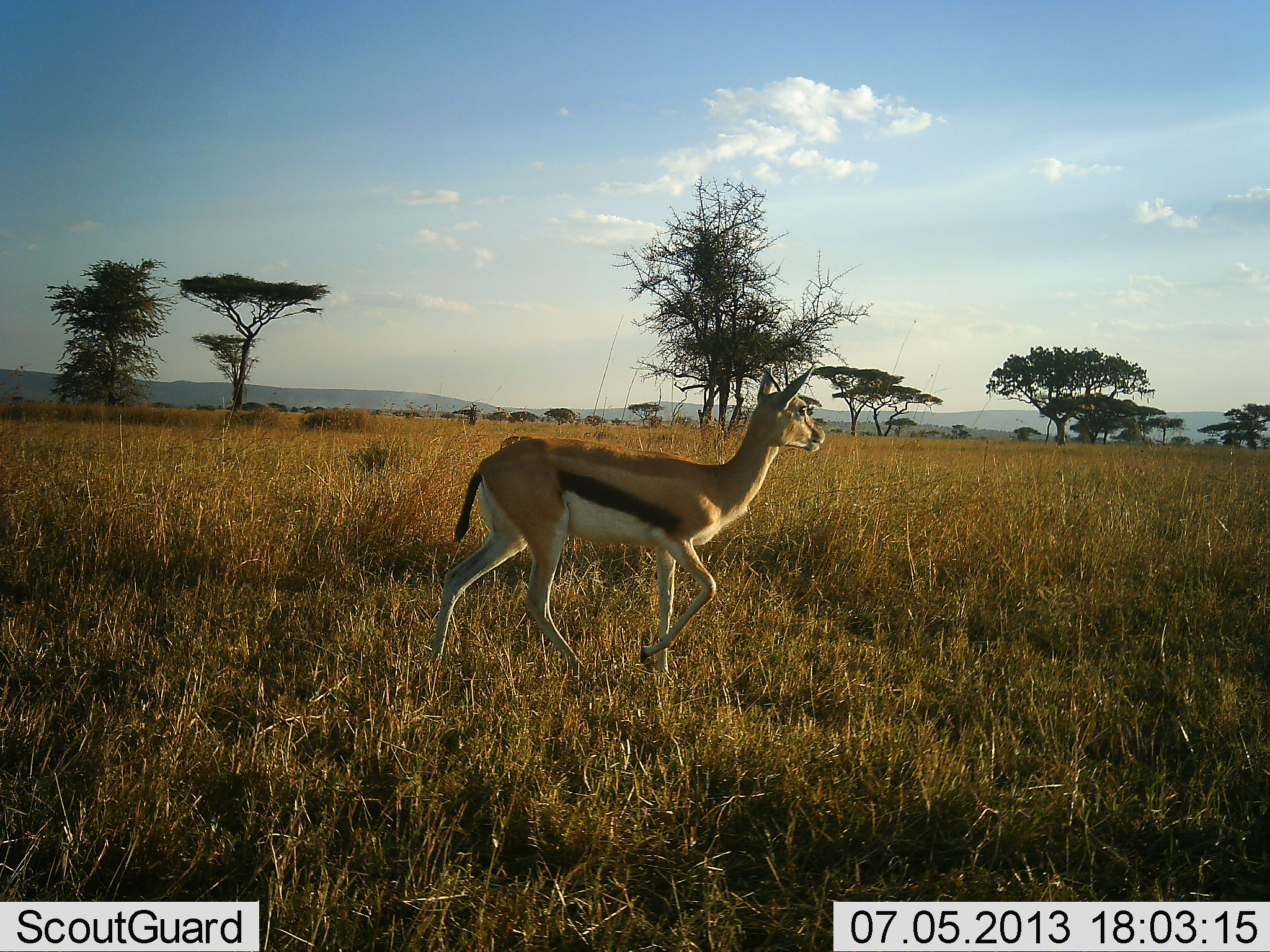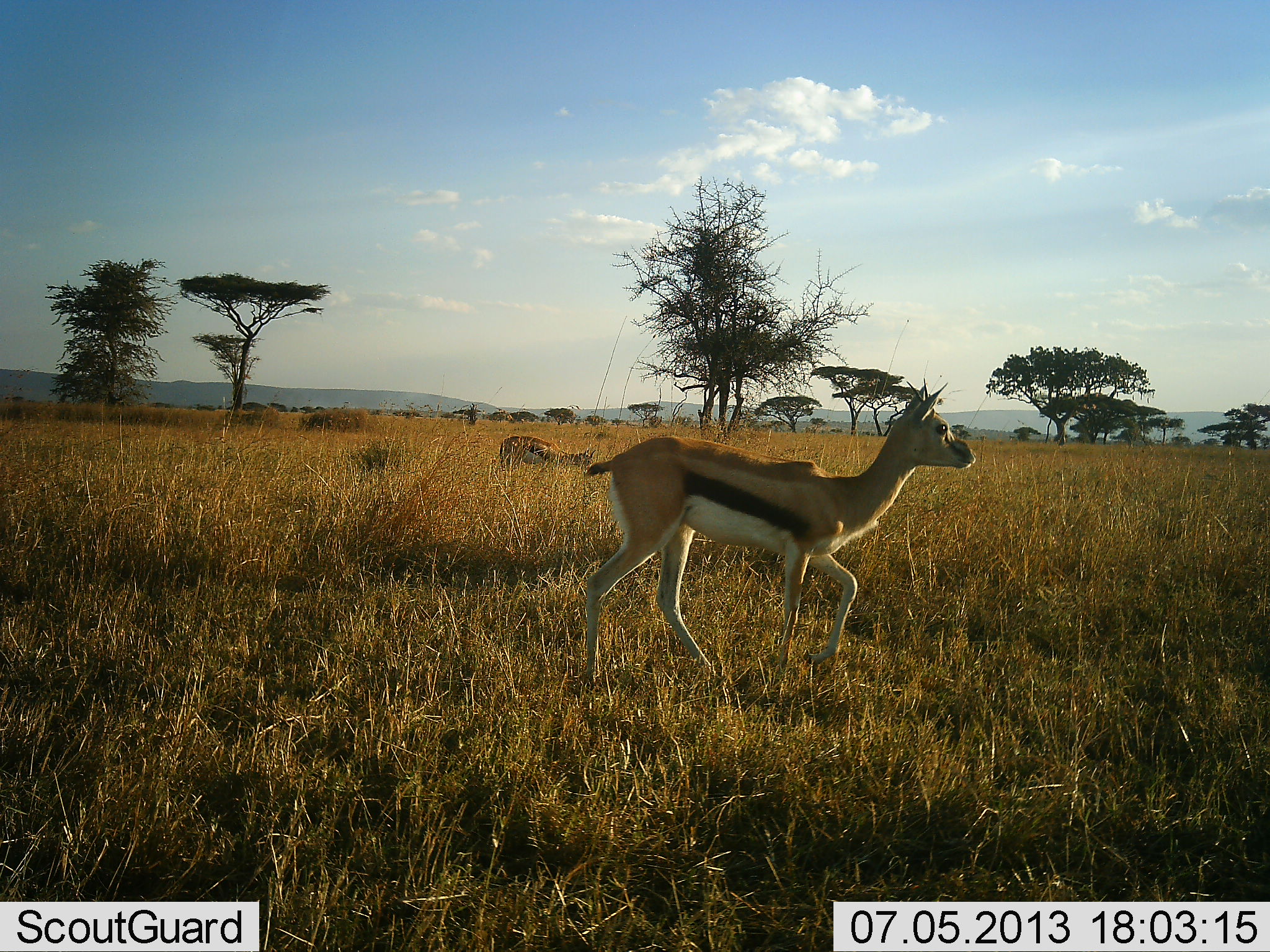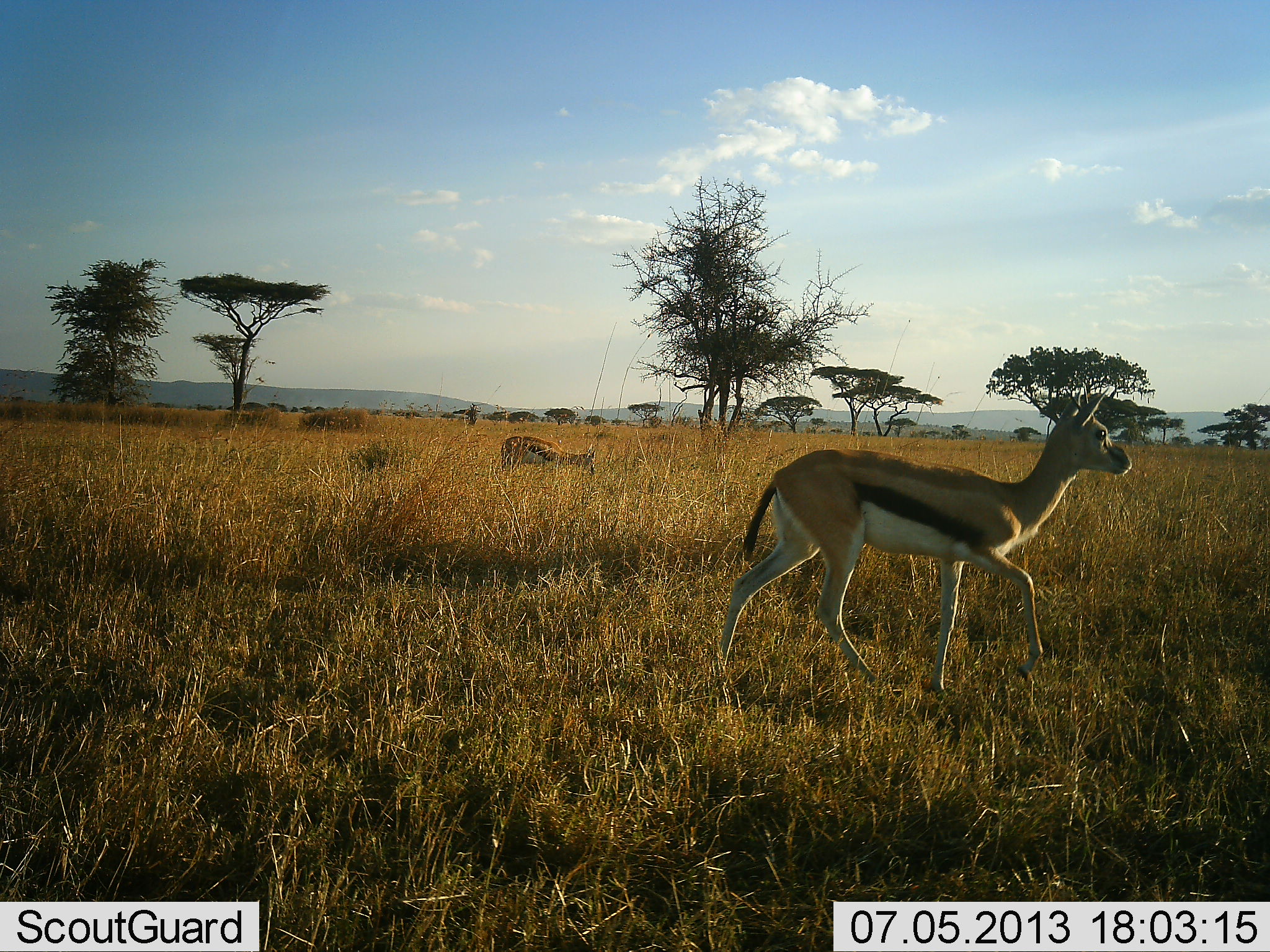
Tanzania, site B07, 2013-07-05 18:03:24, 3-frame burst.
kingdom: Animalia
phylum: Chordata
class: Mammalia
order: Artiodactyla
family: Bovidae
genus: Eudorcas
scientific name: Eudorcas thomsonii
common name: thomson's gazelle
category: gazellethomsons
Gazellethomsons (thomson's gazelle) (Eudorcas thomsonii), count 2. Behavior (volunteer vote fractions): standing 24%, resting 0%, moving 89%, interacting 3%. Young present (vote fraction): 5%. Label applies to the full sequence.